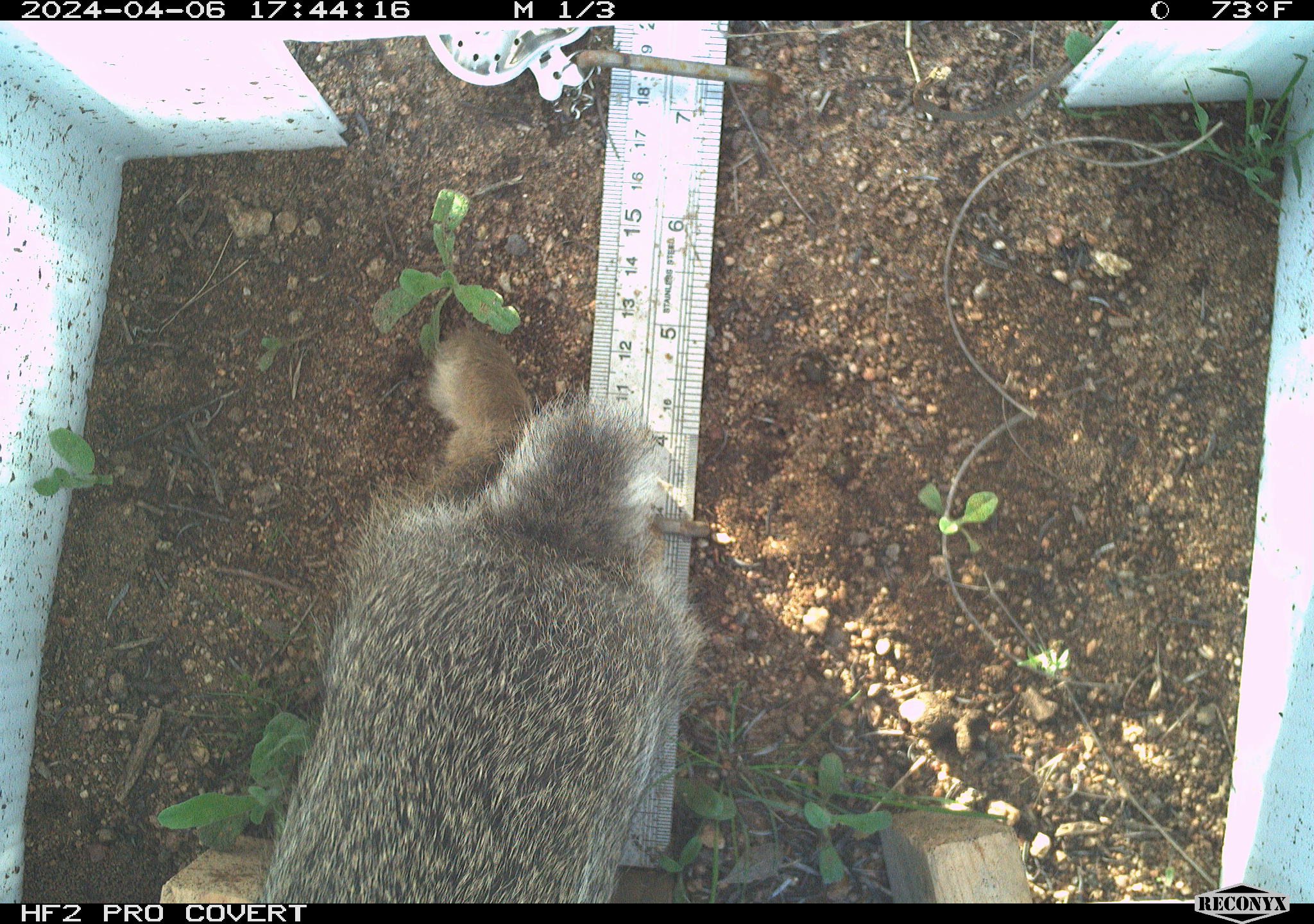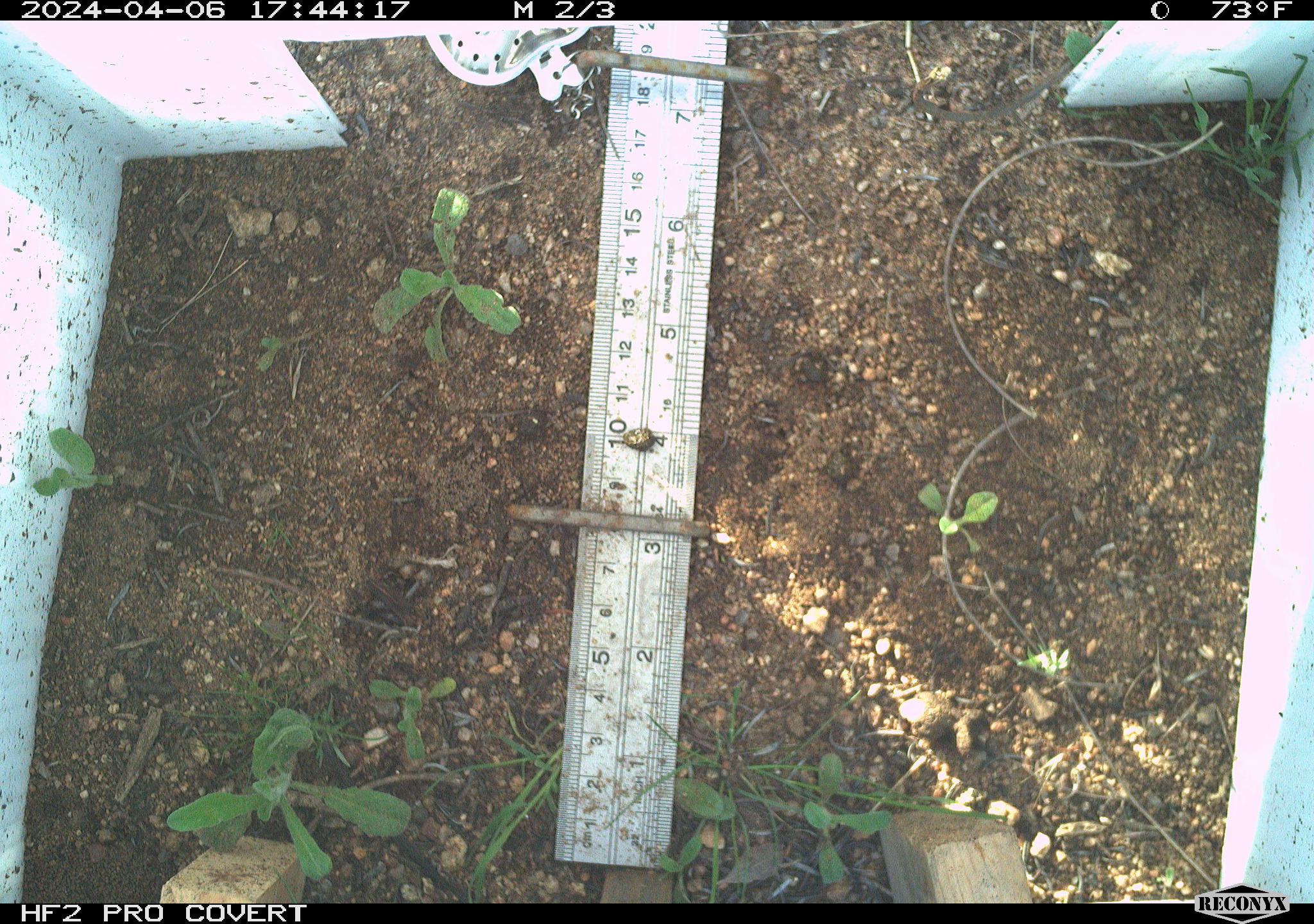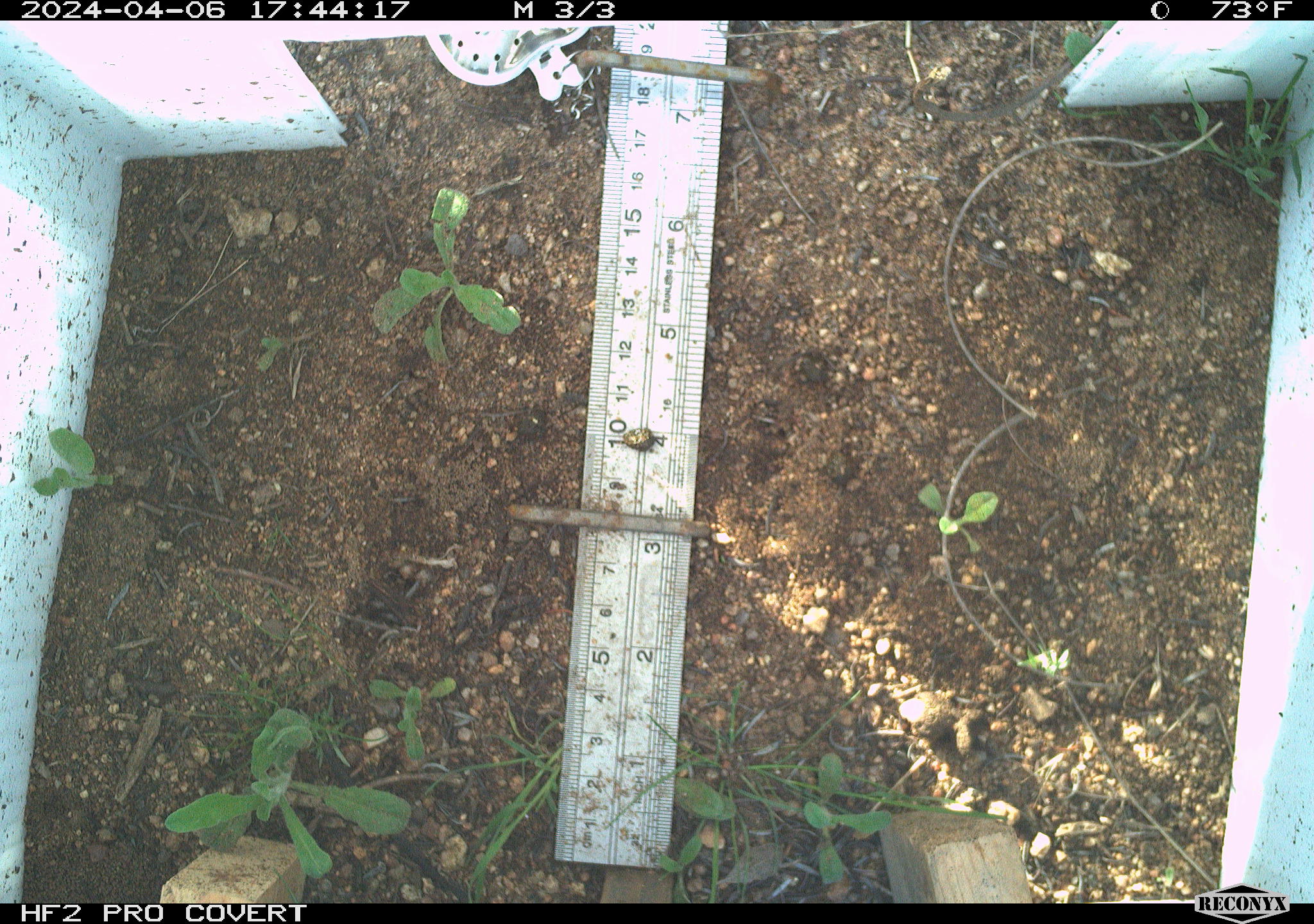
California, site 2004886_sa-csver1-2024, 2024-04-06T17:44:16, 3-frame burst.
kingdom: Animalia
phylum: Chordata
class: Mammalia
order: Lagomorpha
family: Leporidae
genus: Sylvilagus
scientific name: Sylvilagus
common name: cottontail rabbits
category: sylvilagus species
Sylvilagus species (cottontail rabbits) (Sylvilagus).